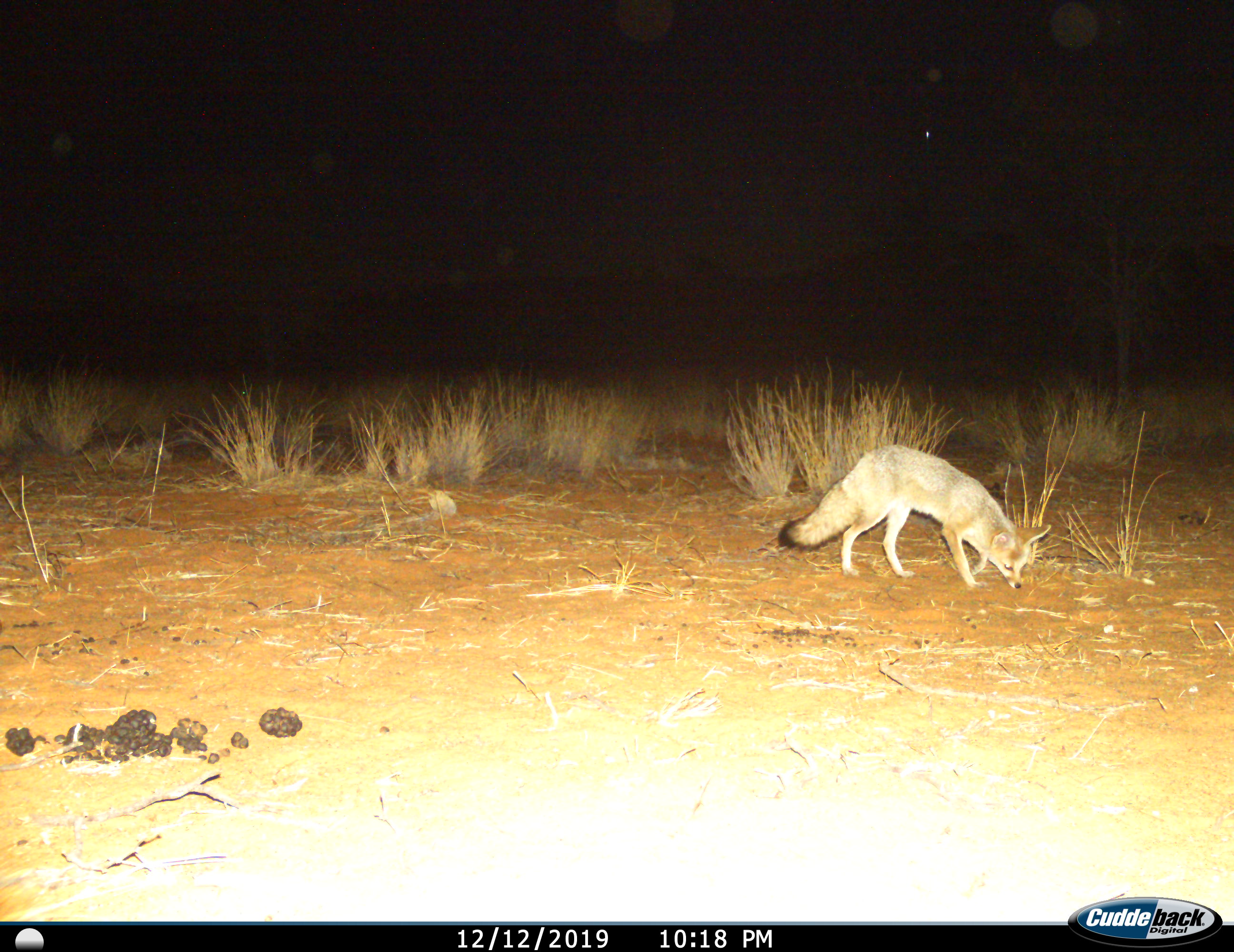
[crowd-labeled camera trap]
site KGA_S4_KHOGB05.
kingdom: Animalia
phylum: Chordata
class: Mammalia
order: Carnivora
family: Canidae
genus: Vulpes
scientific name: Vulpes chama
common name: cape fox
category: foxcape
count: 1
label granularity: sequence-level